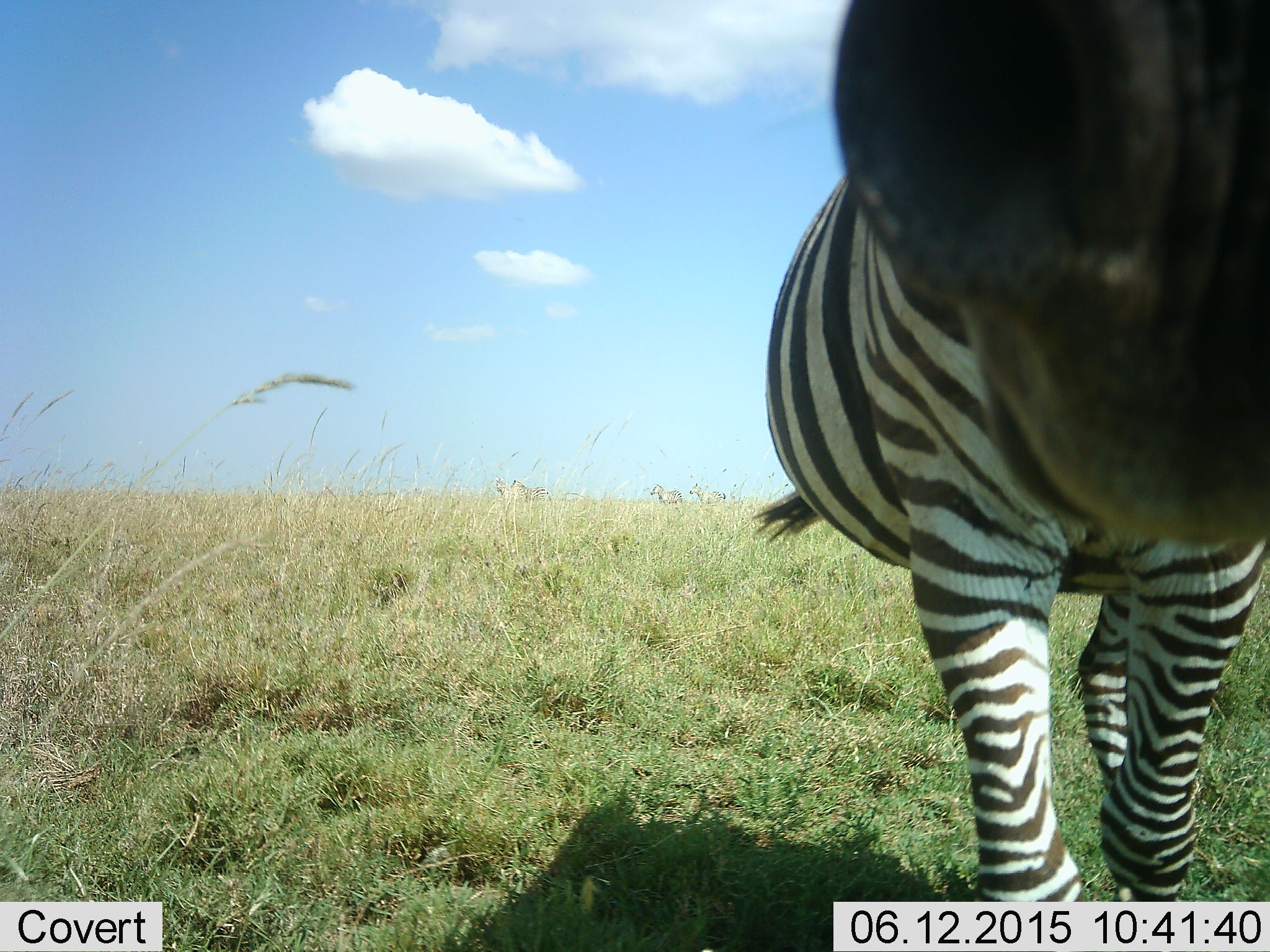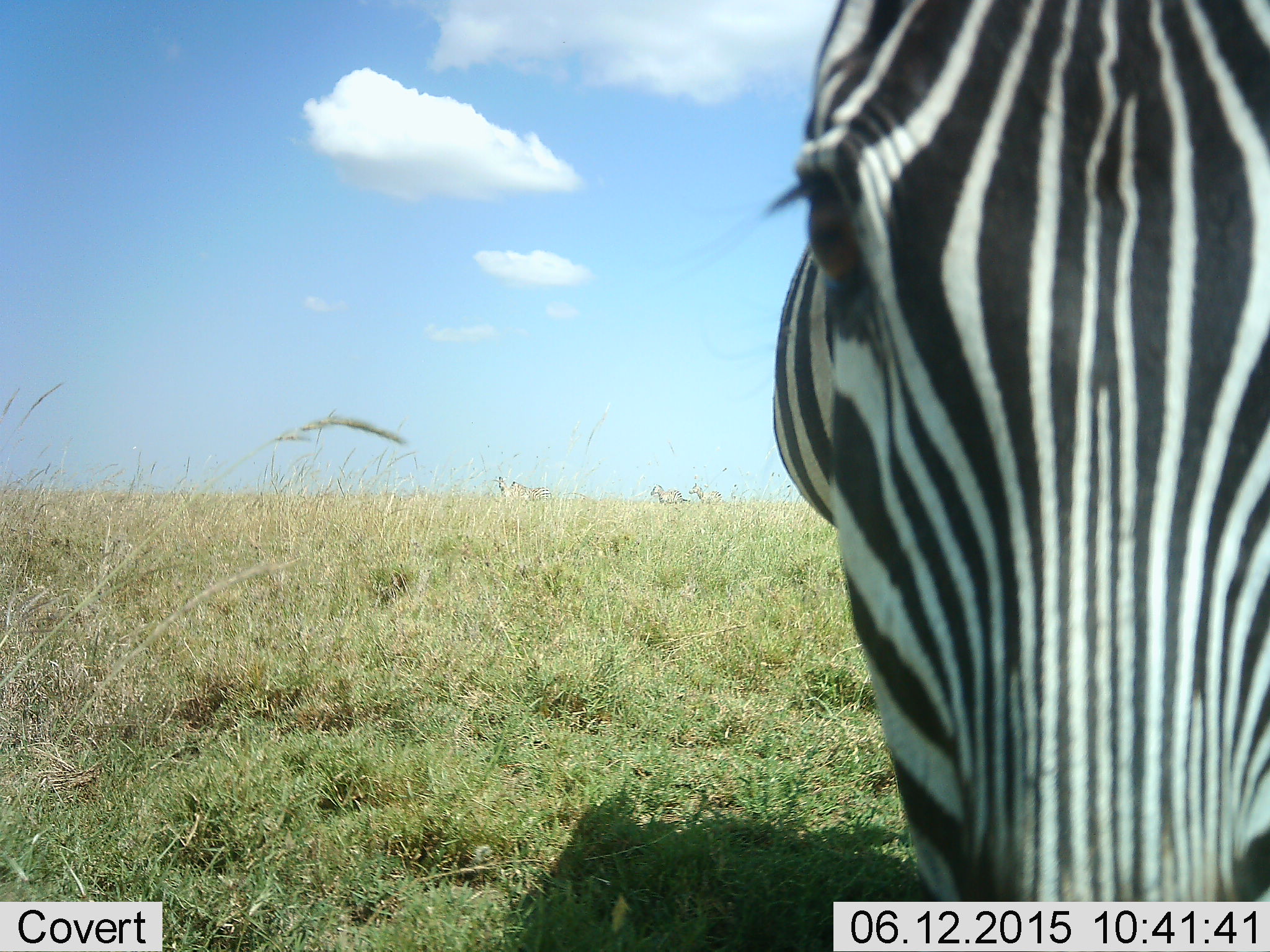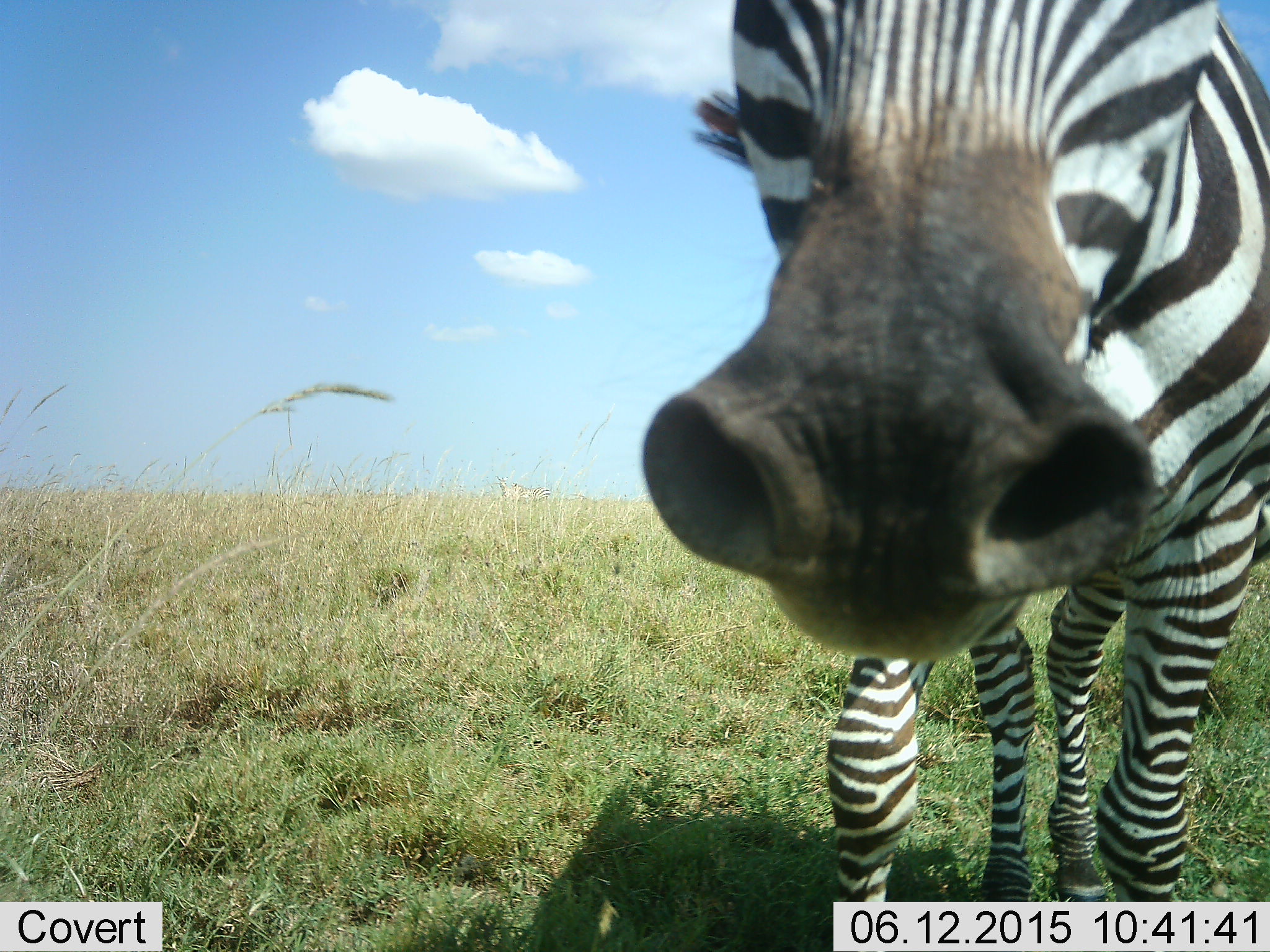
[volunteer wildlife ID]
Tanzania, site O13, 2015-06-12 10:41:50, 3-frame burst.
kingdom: Animalia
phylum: Chordata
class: Mammalia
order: Perissodactyla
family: Equidae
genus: Equus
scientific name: Equus quagga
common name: plains zebra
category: zebra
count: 1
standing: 60%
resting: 0%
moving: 50%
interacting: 20%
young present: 0%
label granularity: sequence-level